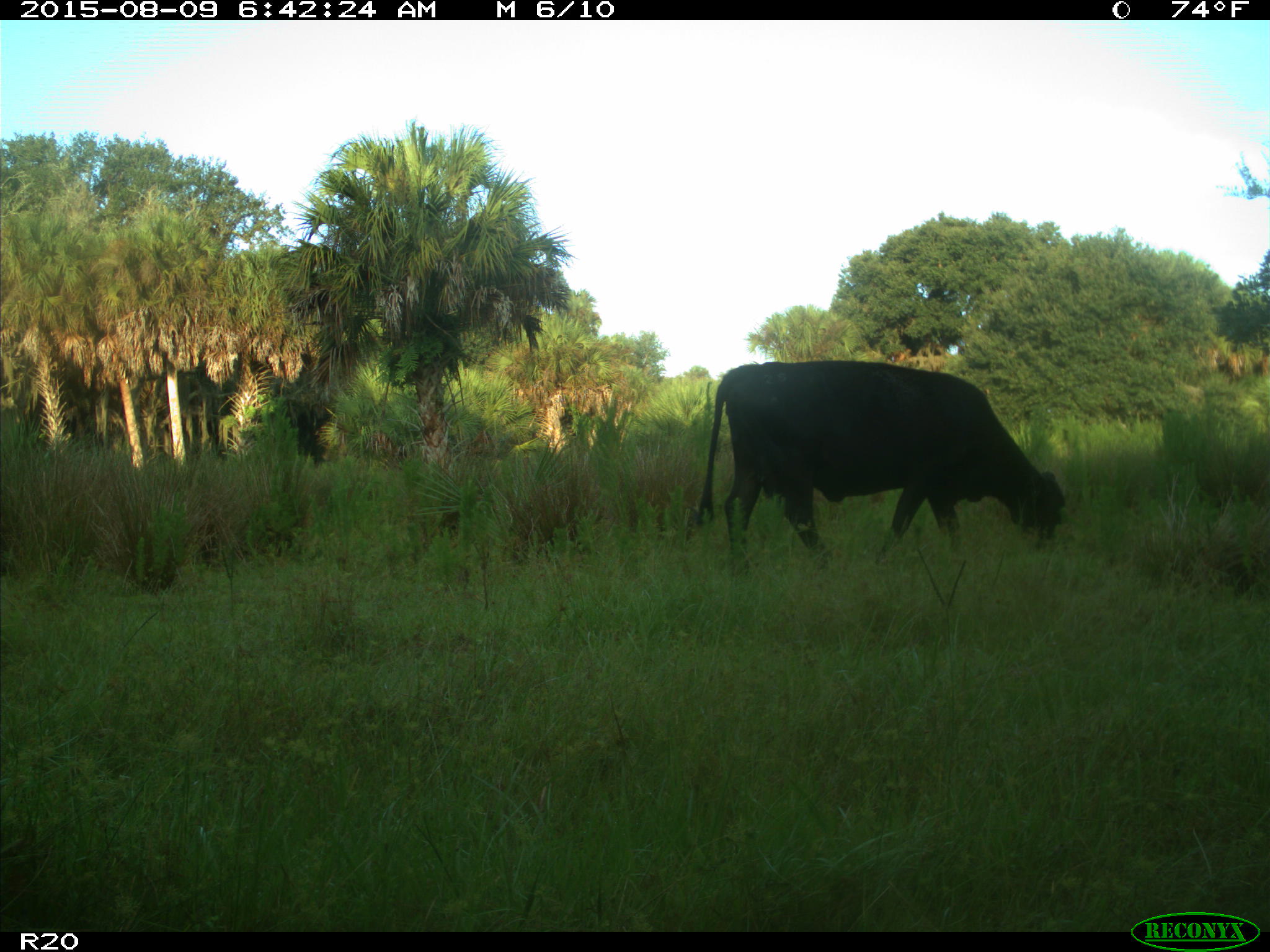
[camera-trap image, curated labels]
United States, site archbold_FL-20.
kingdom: Animalia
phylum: Chordata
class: Mammalia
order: Artiodactyla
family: Bovidae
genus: Bos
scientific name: Bos taurus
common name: domestic cow